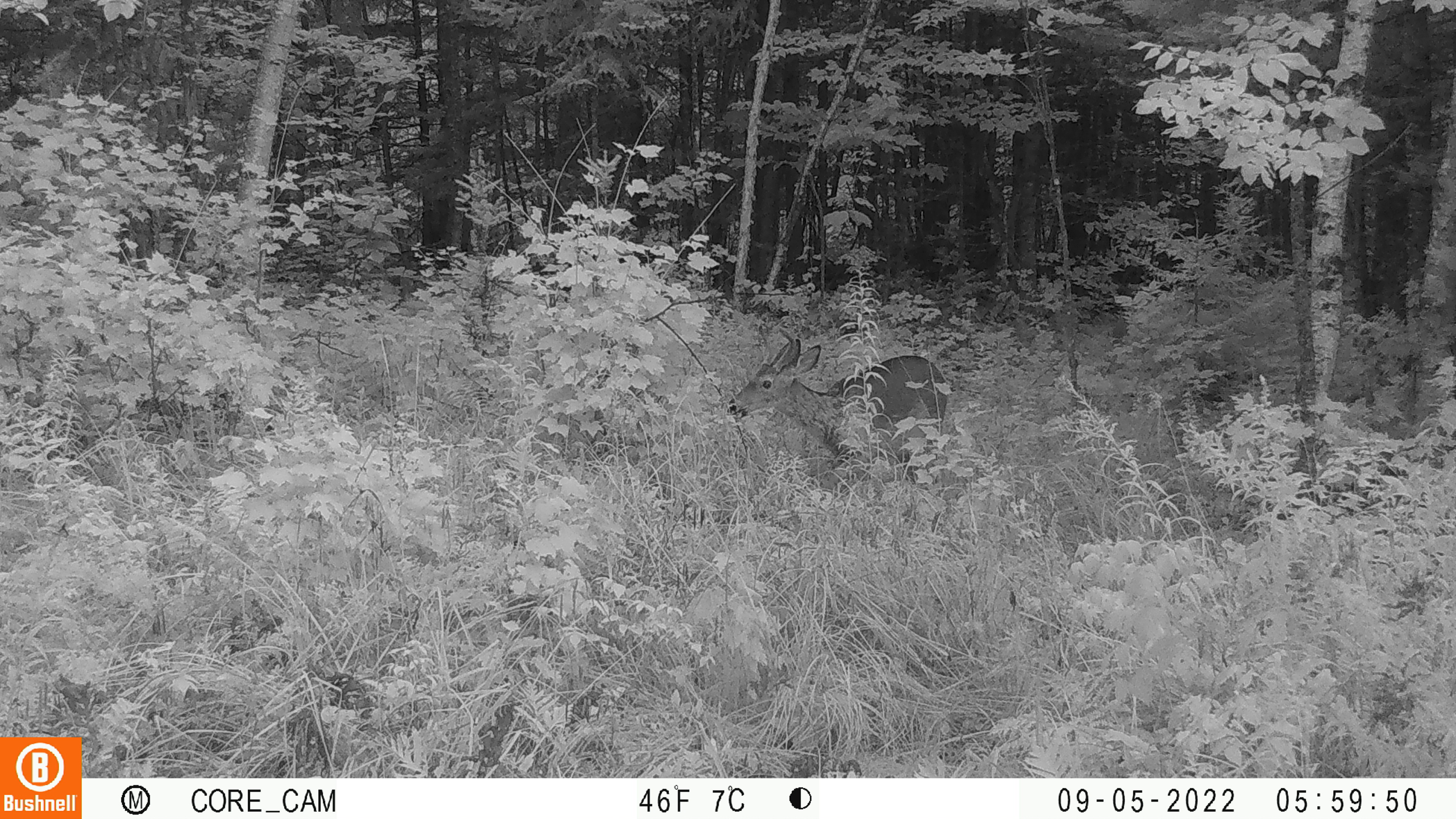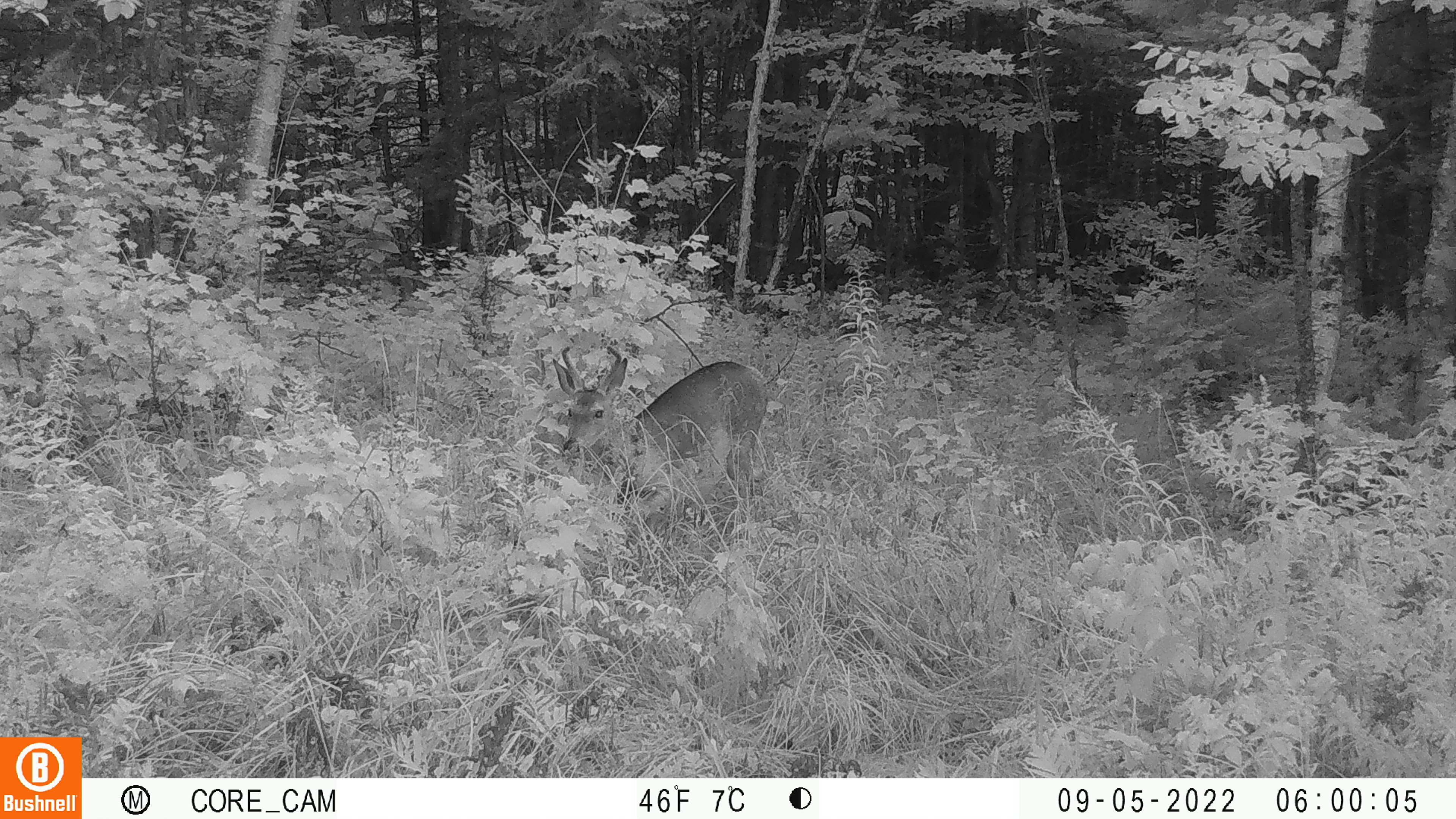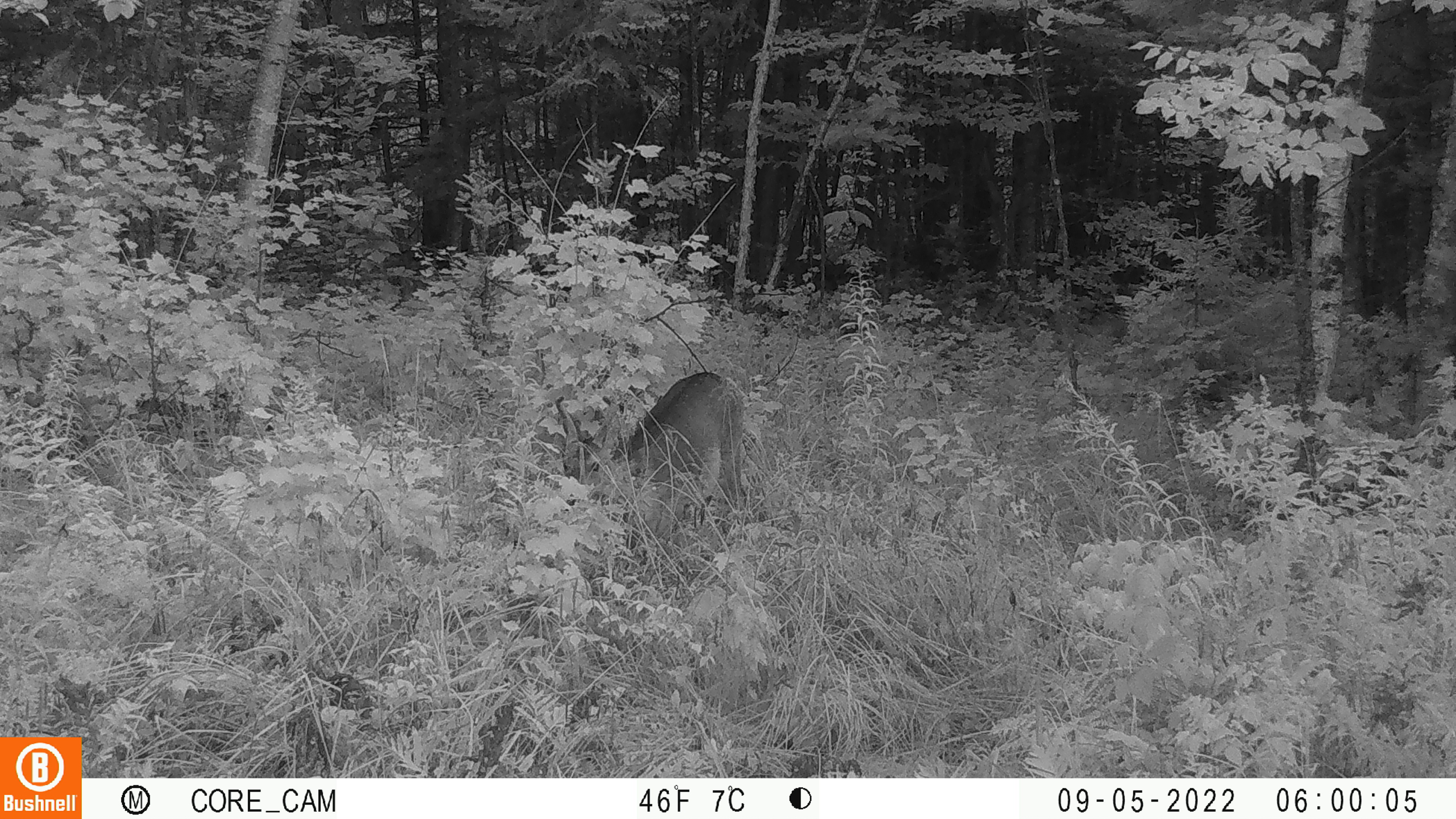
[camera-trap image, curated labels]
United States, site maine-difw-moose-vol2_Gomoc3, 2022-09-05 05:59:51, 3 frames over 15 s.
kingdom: Animalia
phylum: Chordata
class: Mammalia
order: Artiodactyla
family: Cervidae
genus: Odocoileus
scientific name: Odocoileus virginianus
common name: white-tailed deer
White-tailed deer (Odocoileus virginianus).